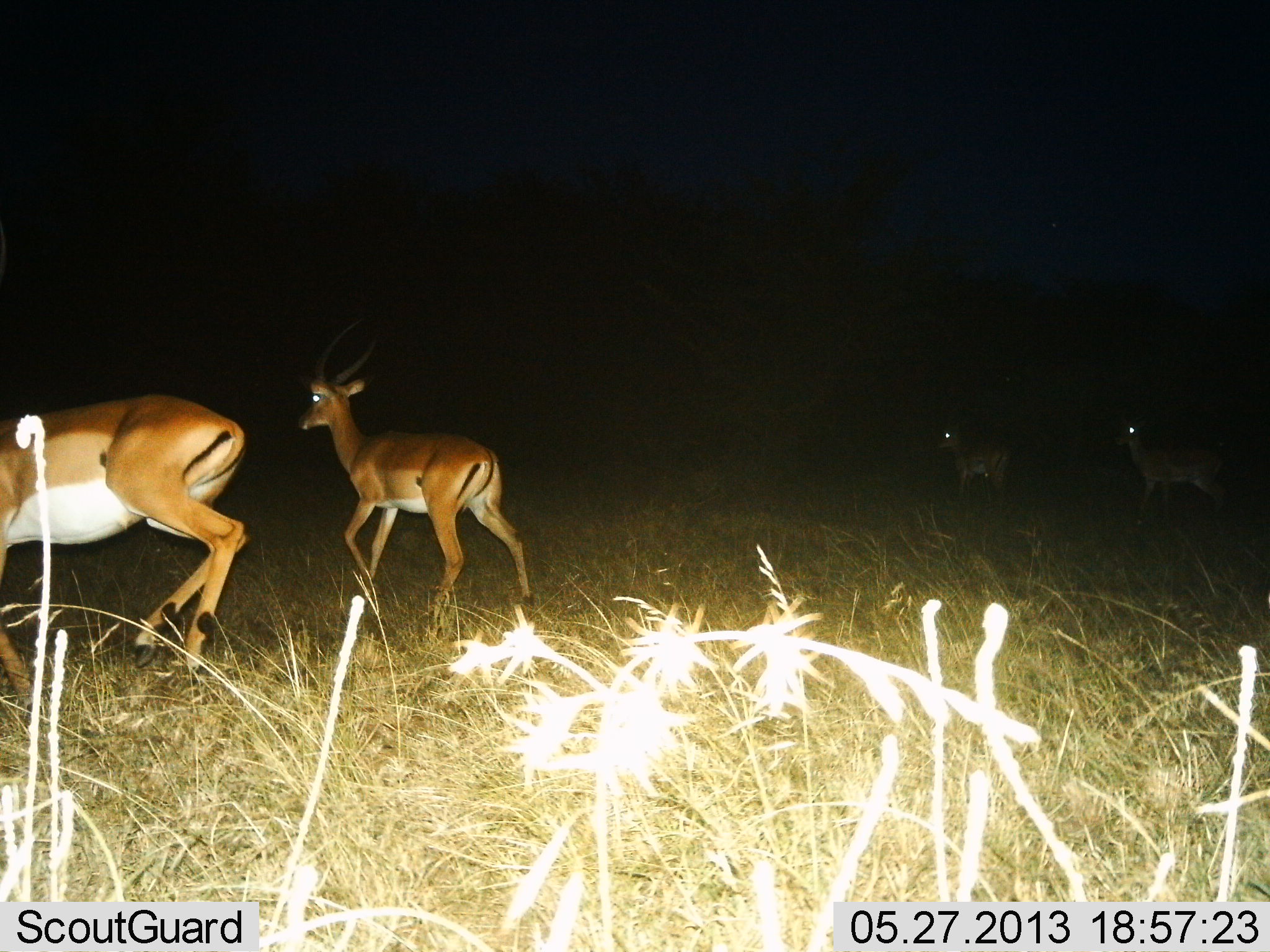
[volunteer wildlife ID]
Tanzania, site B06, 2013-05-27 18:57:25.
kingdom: Animalia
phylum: Chordata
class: Mammalia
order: Artiodactyla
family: Bovidae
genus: Aepyceros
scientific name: Aepyceros melampus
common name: impala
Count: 4.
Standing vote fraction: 21%.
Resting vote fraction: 0%.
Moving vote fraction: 95%.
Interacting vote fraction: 0%.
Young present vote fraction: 5%.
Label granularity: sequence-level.